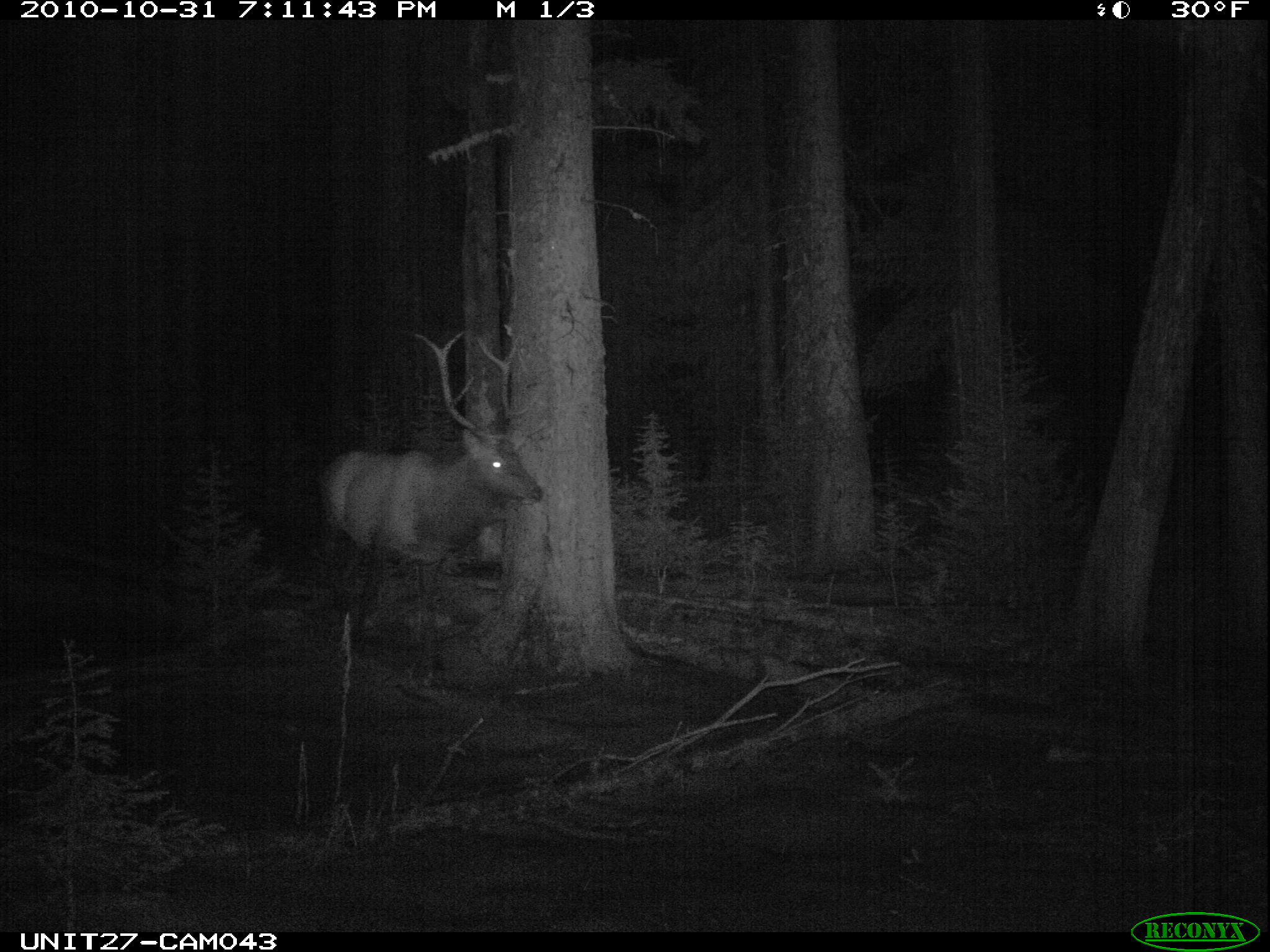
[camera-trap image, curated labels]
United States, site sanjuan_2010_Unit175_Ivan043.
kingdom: Animalia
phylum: Chordata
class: Mammalia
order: Artiodactyla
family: Cervidae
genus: Cervus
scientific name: Cervus elaphus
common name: red deer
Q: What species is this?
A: Cervus elaphus (red deer).